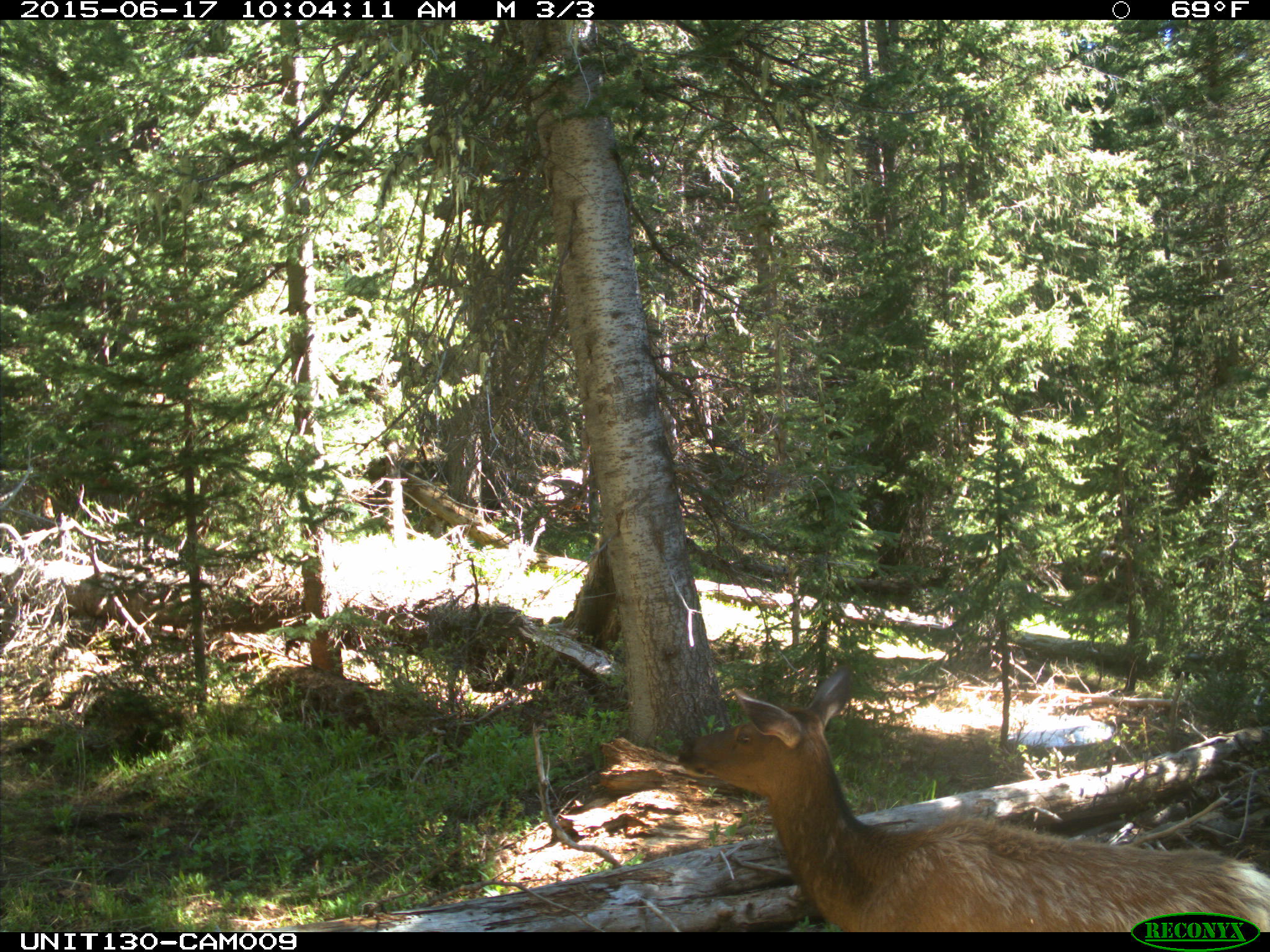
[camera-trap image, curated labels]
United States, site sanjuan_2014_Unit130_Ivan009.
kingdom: Animalia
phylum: Chordata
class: Mammalia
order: Artiodactyla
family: Cervidae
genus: Cervus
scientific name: Cervus elaphus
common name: red deer